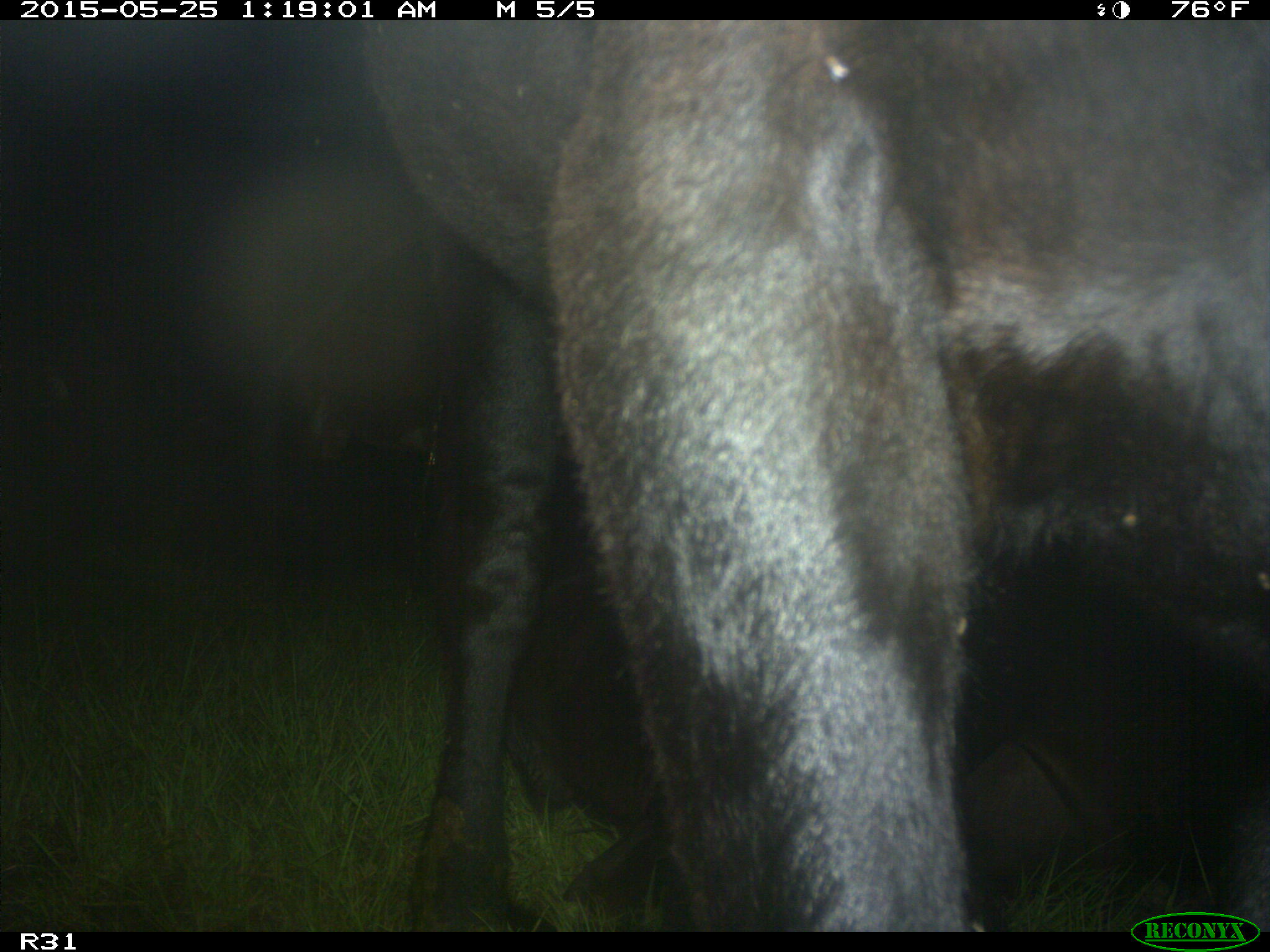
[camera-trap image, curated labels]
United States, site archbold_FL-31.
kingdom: Animalia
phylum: Chordata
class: Mammalia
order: Artiodactyla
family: Bovidae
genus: Bos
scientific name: Bos taurus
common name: domestic cow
Bos taurus (domestic cow).